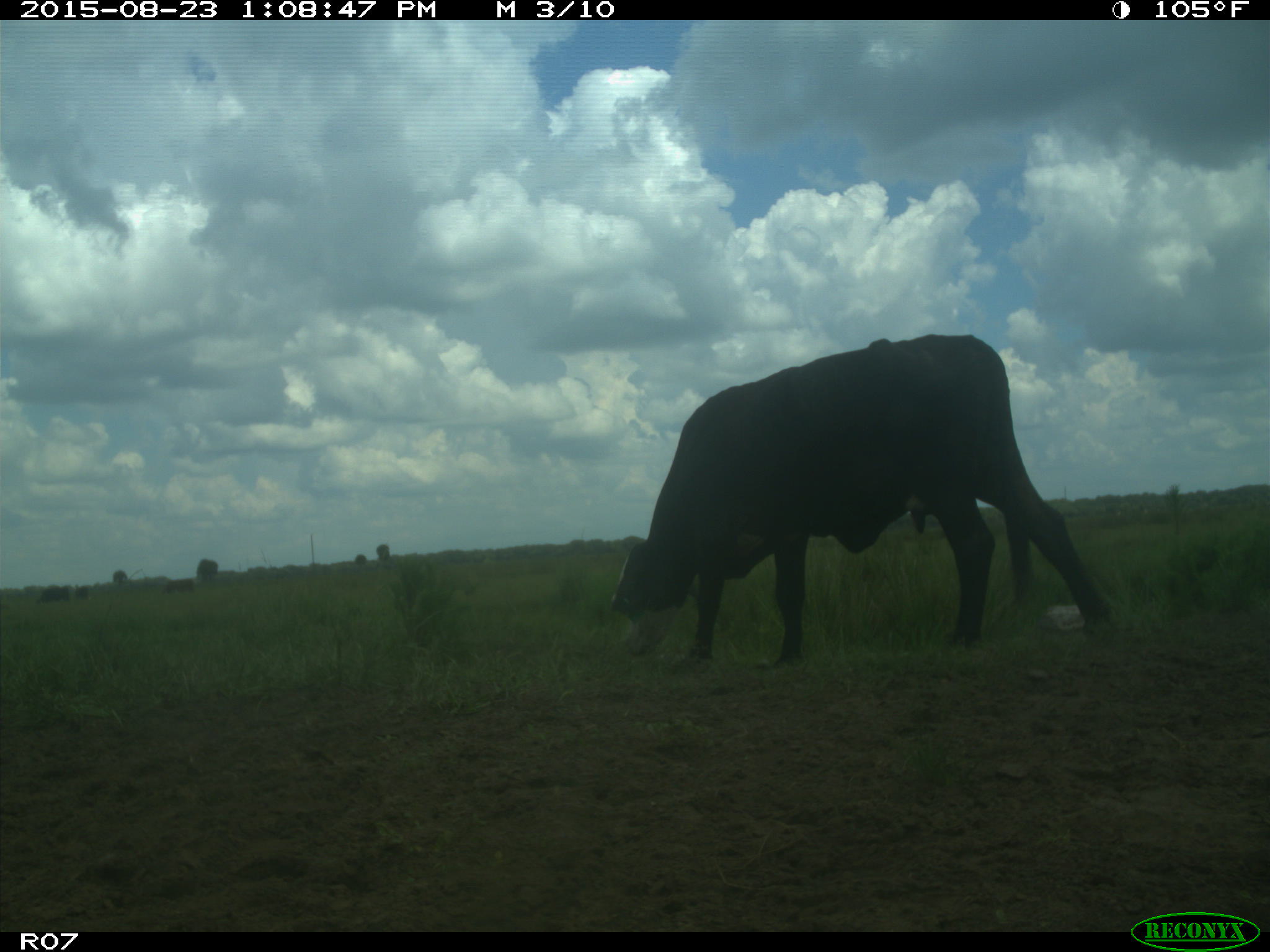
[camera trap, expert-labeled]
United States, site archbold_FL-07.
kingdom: Animalia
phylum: Chordata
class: Mammalia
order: Artiodactyla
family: Bovidae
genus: Bos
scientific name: Bos taurus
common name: domestic cow